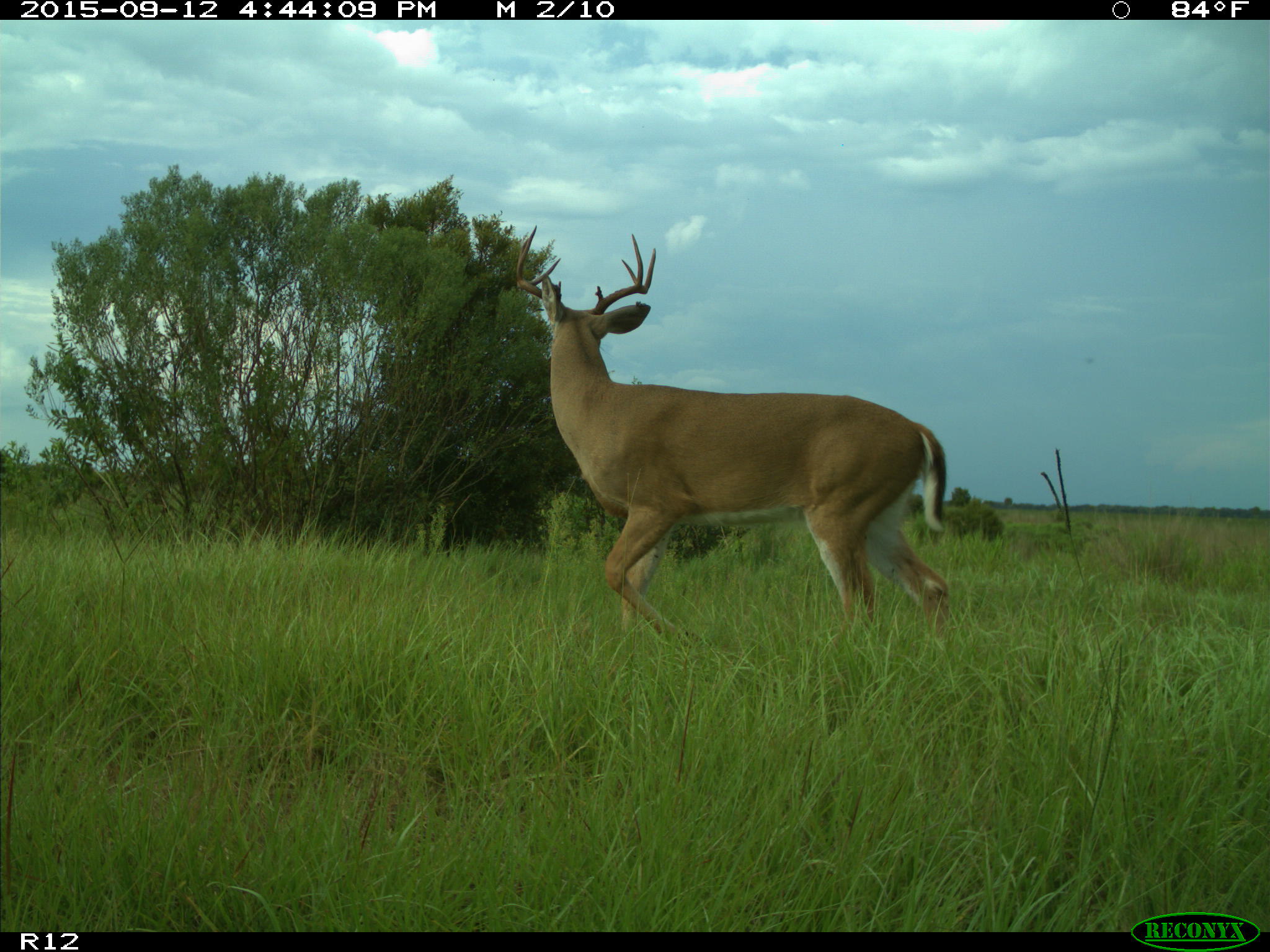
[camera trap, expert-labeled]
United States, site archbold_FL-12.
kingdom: Animalia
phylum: Chordata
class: Mammalia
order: Artiodactyla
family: Cervidae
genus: Odocoileus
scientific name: Odocoileus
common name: deer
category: unidentified deer